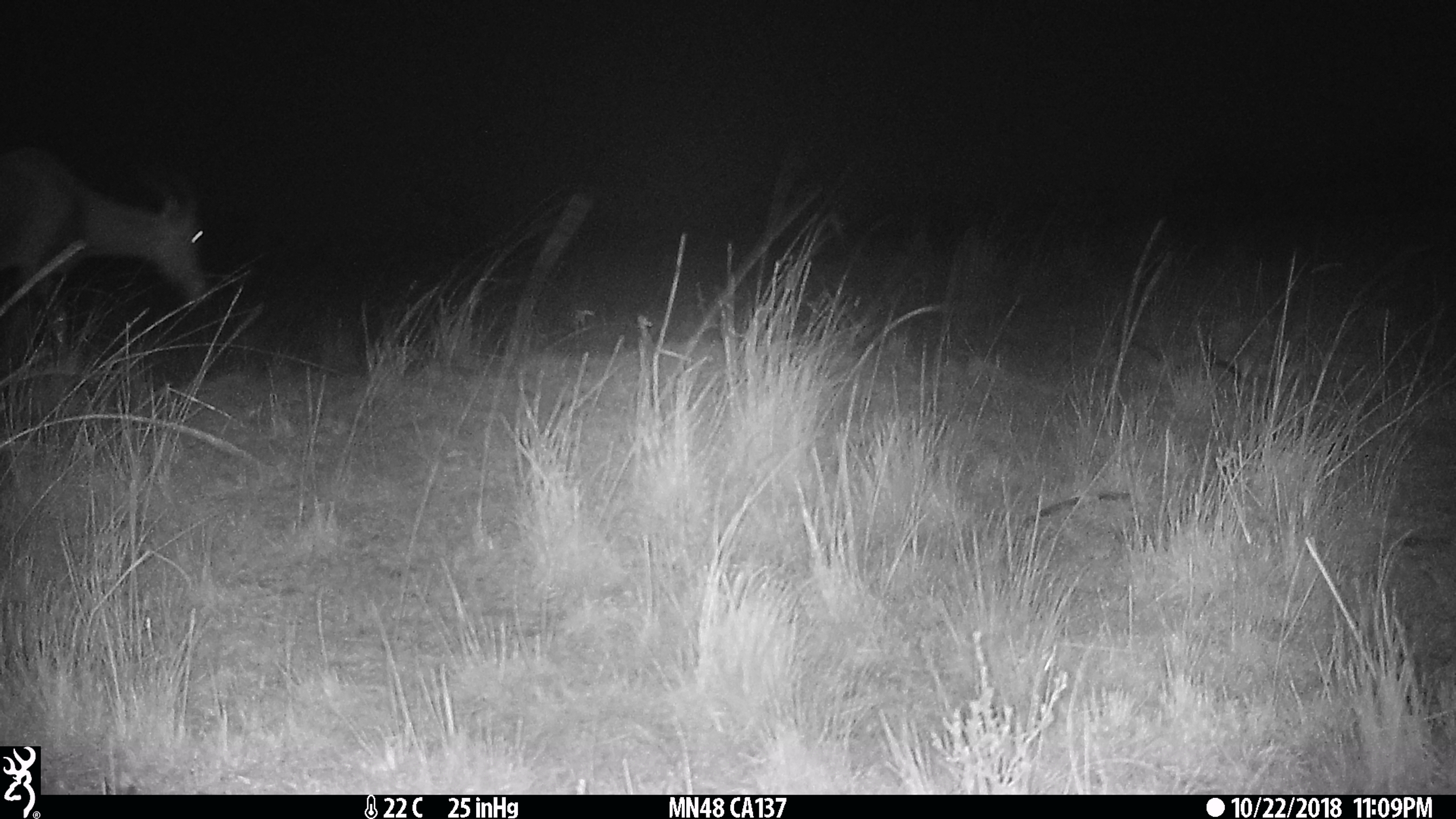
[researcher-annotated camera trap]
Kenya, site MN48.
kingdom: Animalia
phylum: Chordata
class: Mammalia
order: Artiodactyla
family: Bovidae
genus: Damaliscus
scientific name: Damaliscus lunatus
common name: topi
Topi (Damaliscus lunatus).